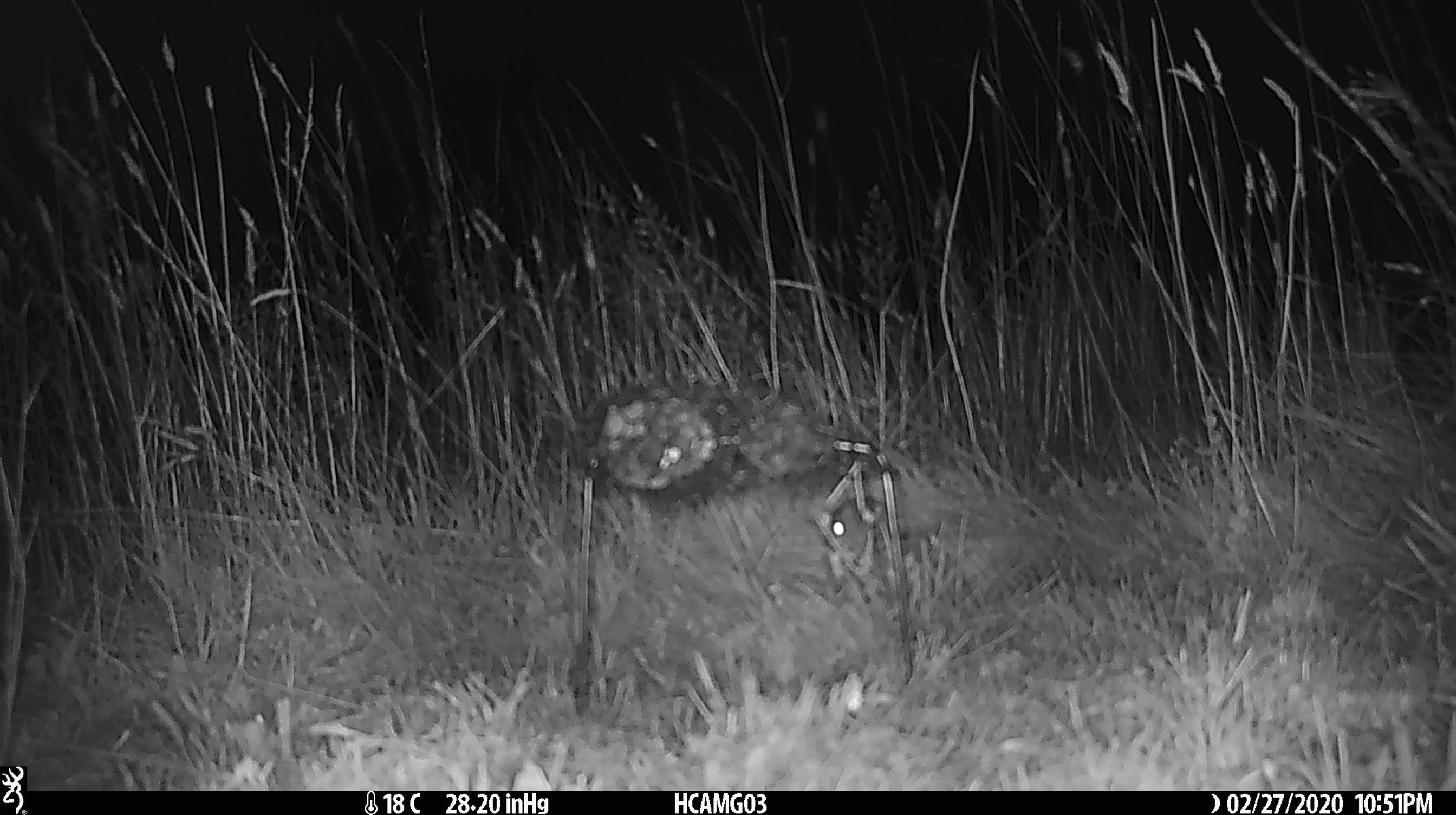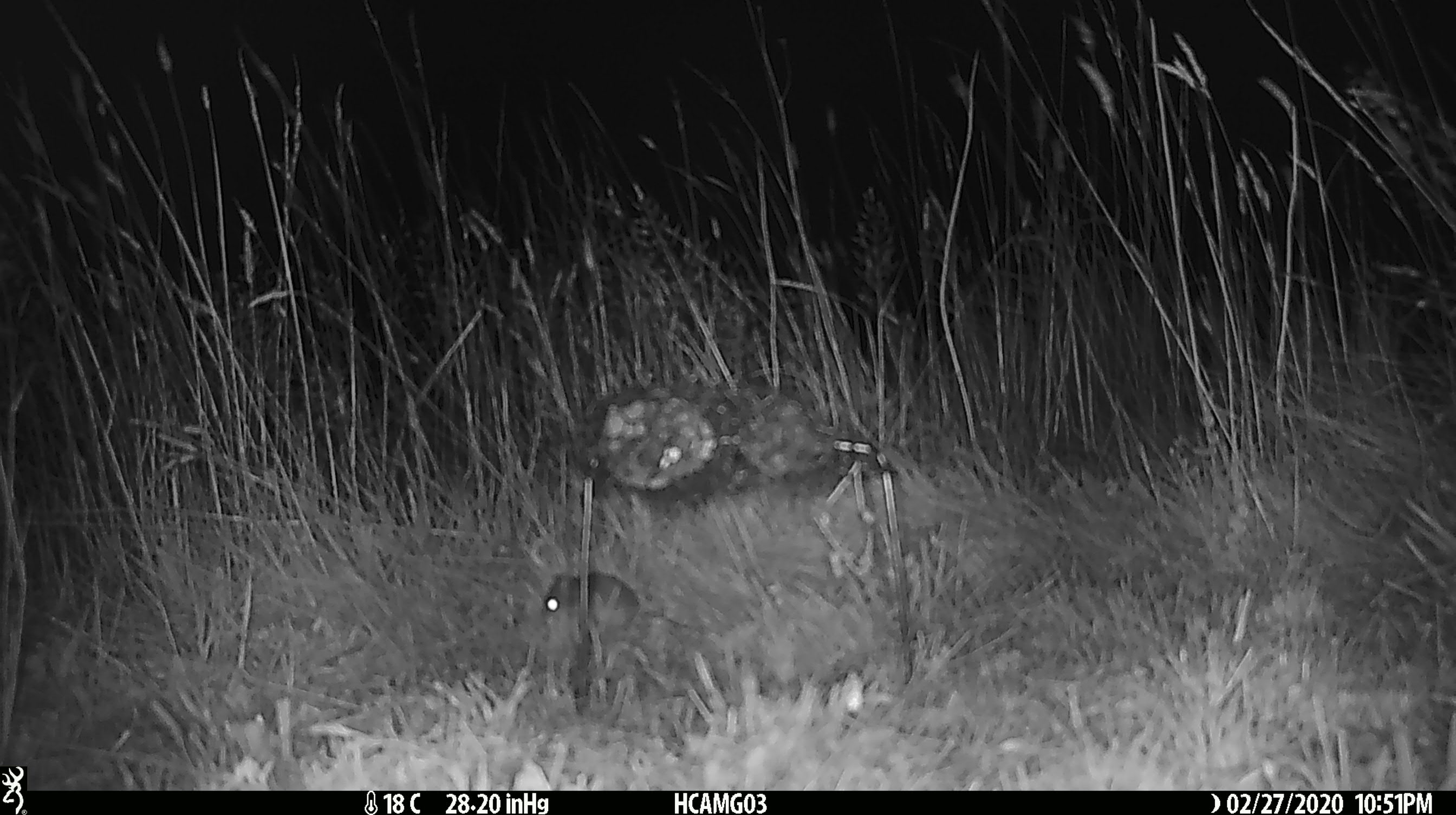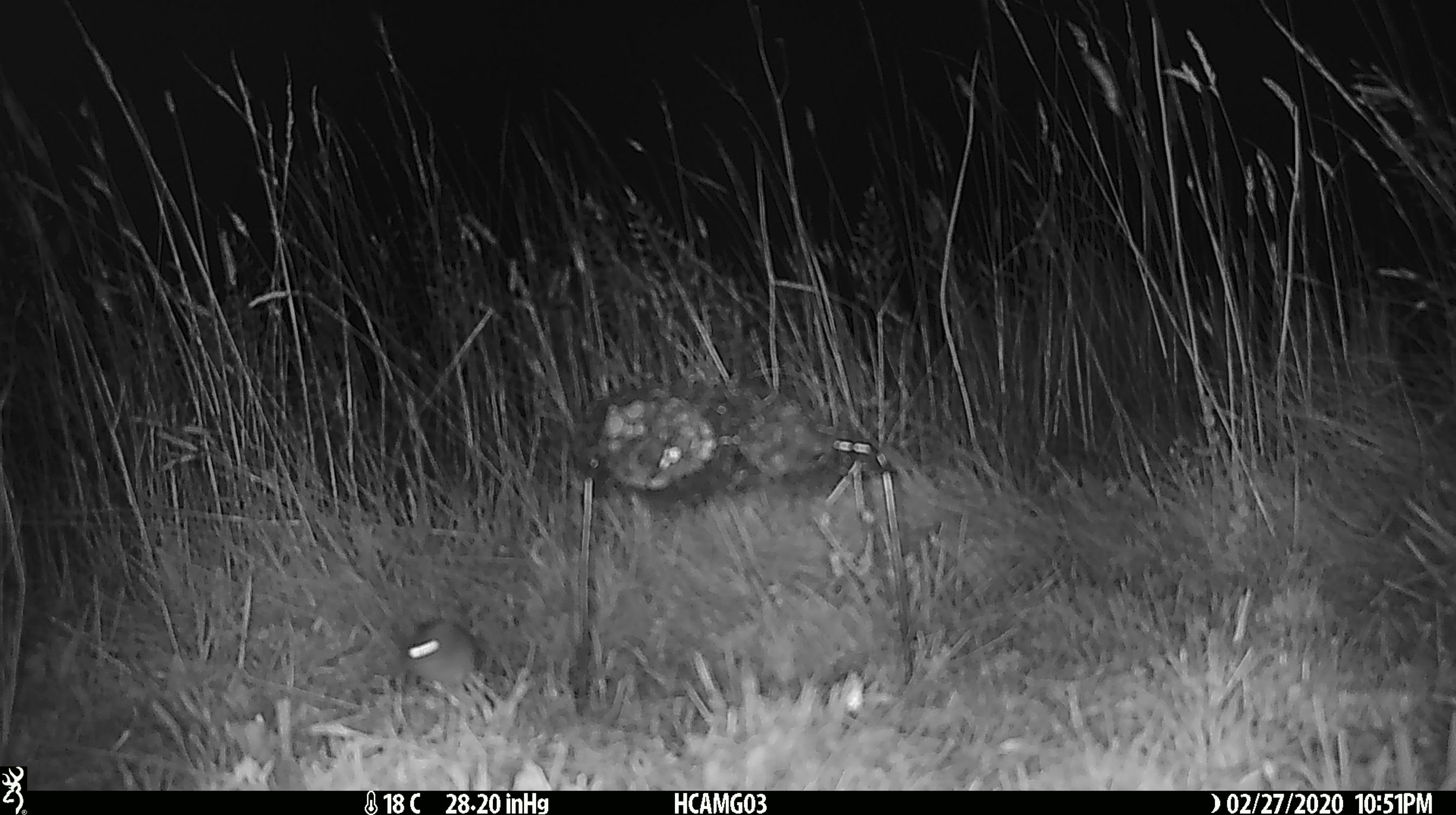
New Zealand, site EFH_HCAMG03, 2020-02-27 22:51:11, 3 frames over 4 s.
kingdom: Animalia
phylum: Chordata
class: Mammalia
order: Rodentia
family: Muridae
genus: Mus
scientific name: Mus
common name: mouse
Mouse (Mus).